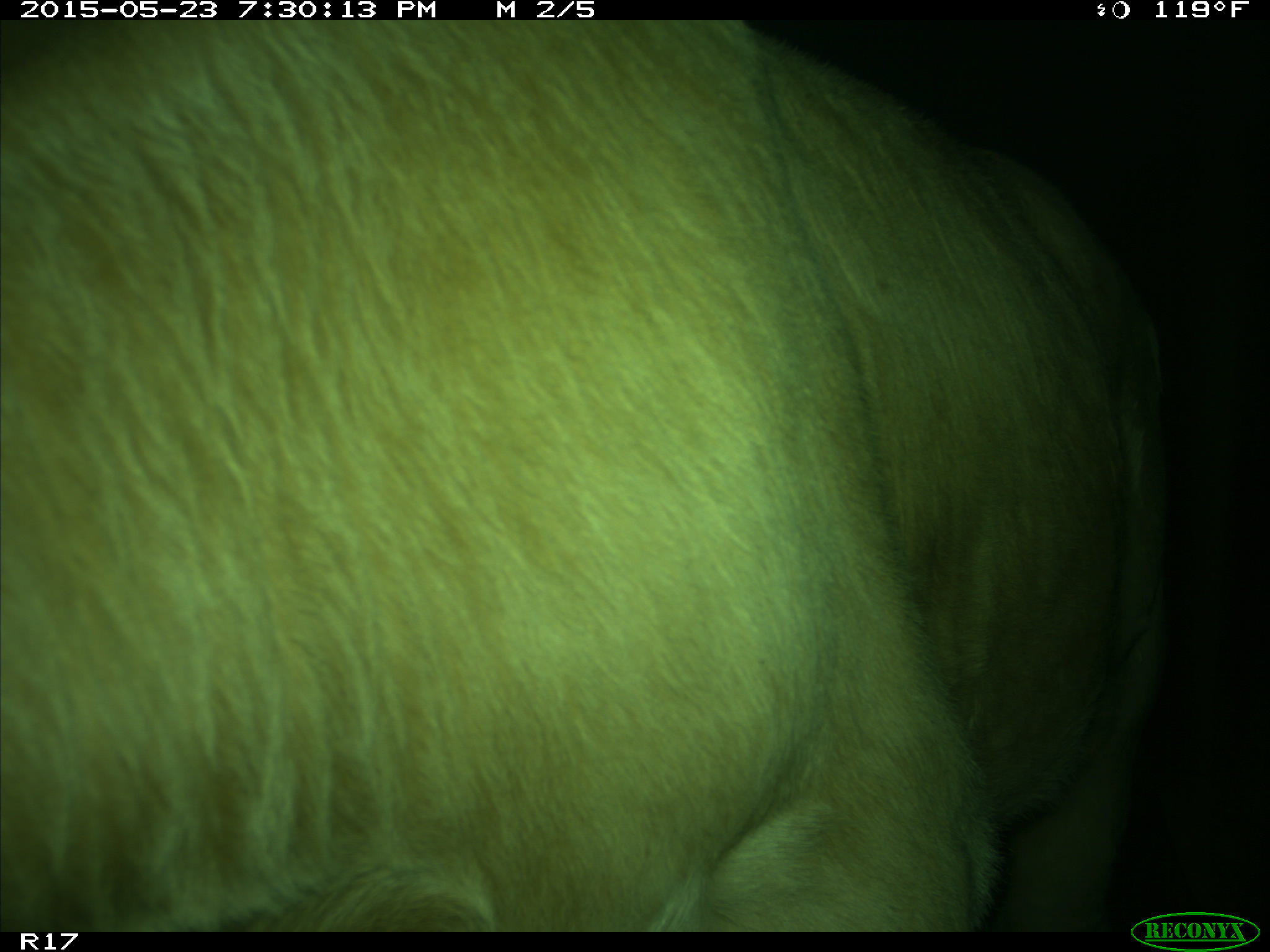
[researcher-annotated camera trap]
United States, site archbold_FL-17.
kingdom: Animalia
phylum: Chordata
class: Mammalia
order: Artiodactyla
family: Bovidae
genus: Bos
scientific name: Bos taurus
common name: domestic cow